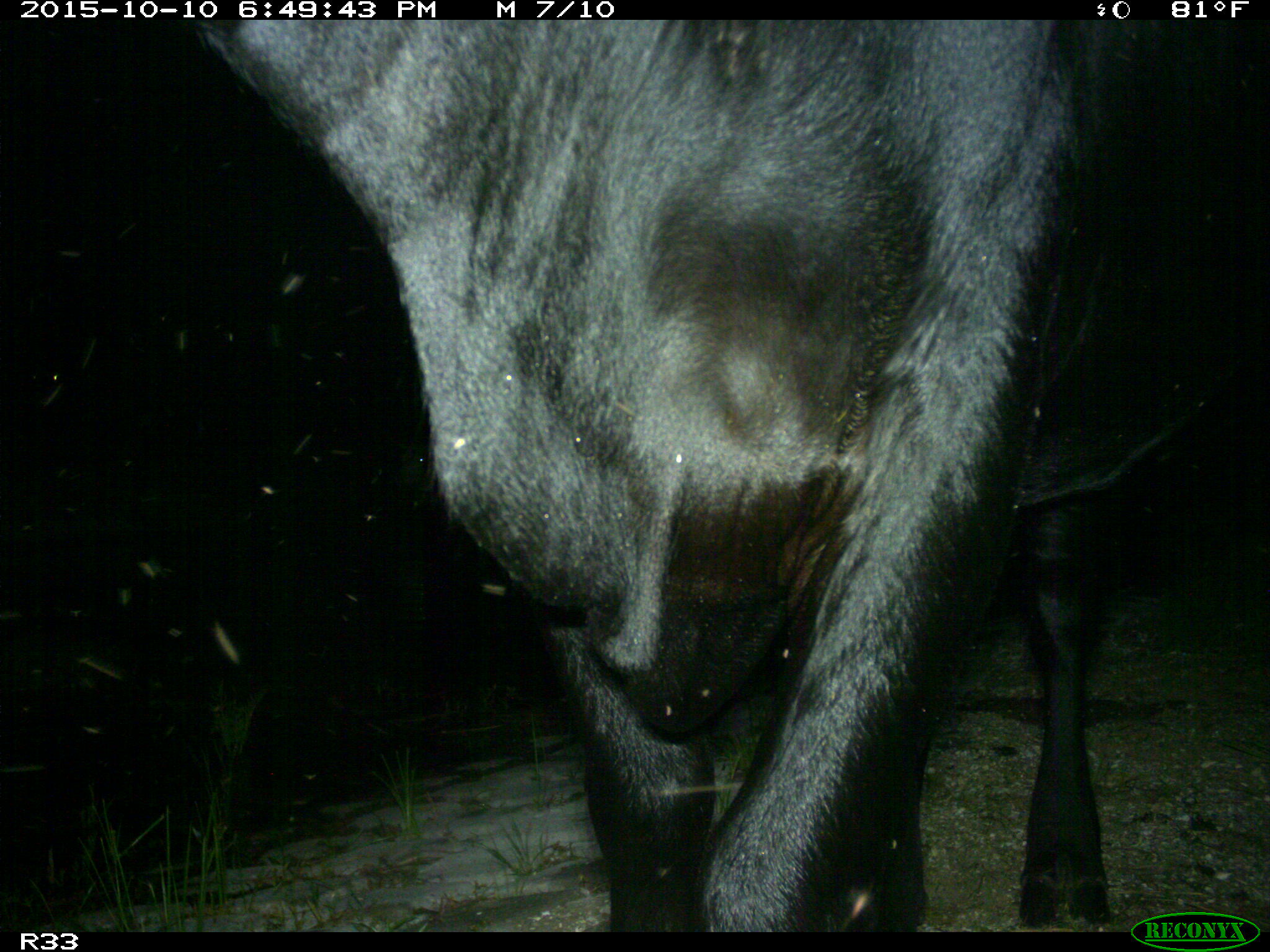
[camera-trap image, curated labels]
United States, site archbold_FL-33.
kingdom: Animalia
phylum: Chordata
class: Mammalia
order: Artiodactyla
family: Bovidae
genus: Bos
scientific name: Bos taurus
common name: domestic cow